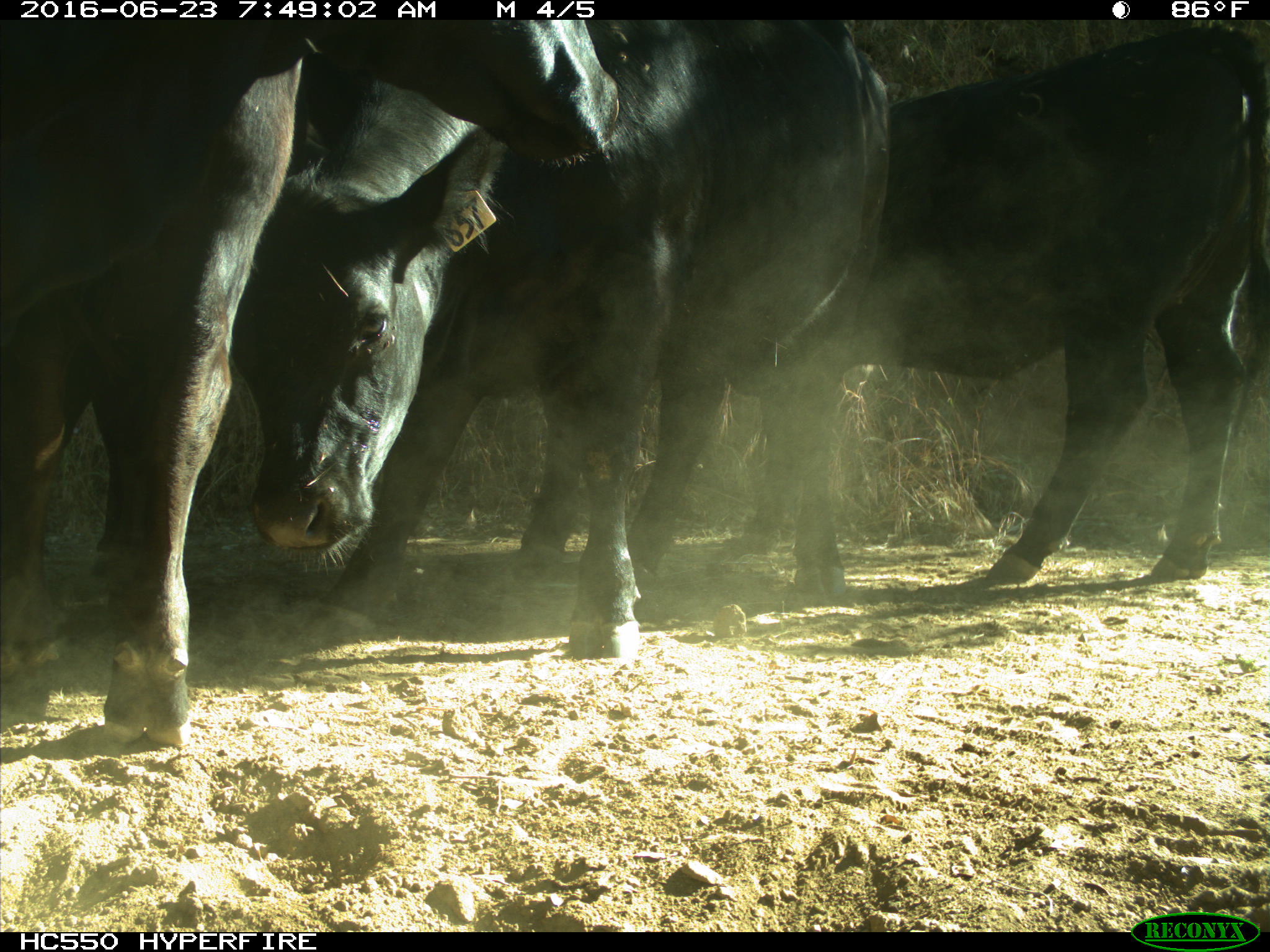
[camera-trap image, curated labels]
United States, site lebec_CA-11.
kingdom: Animalia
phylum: Chordata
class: Mammalia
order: Artiodactyla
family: Bovidae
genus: Bos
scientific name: Bos taurus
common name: domestic cow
Bos taurus (domestic cow).